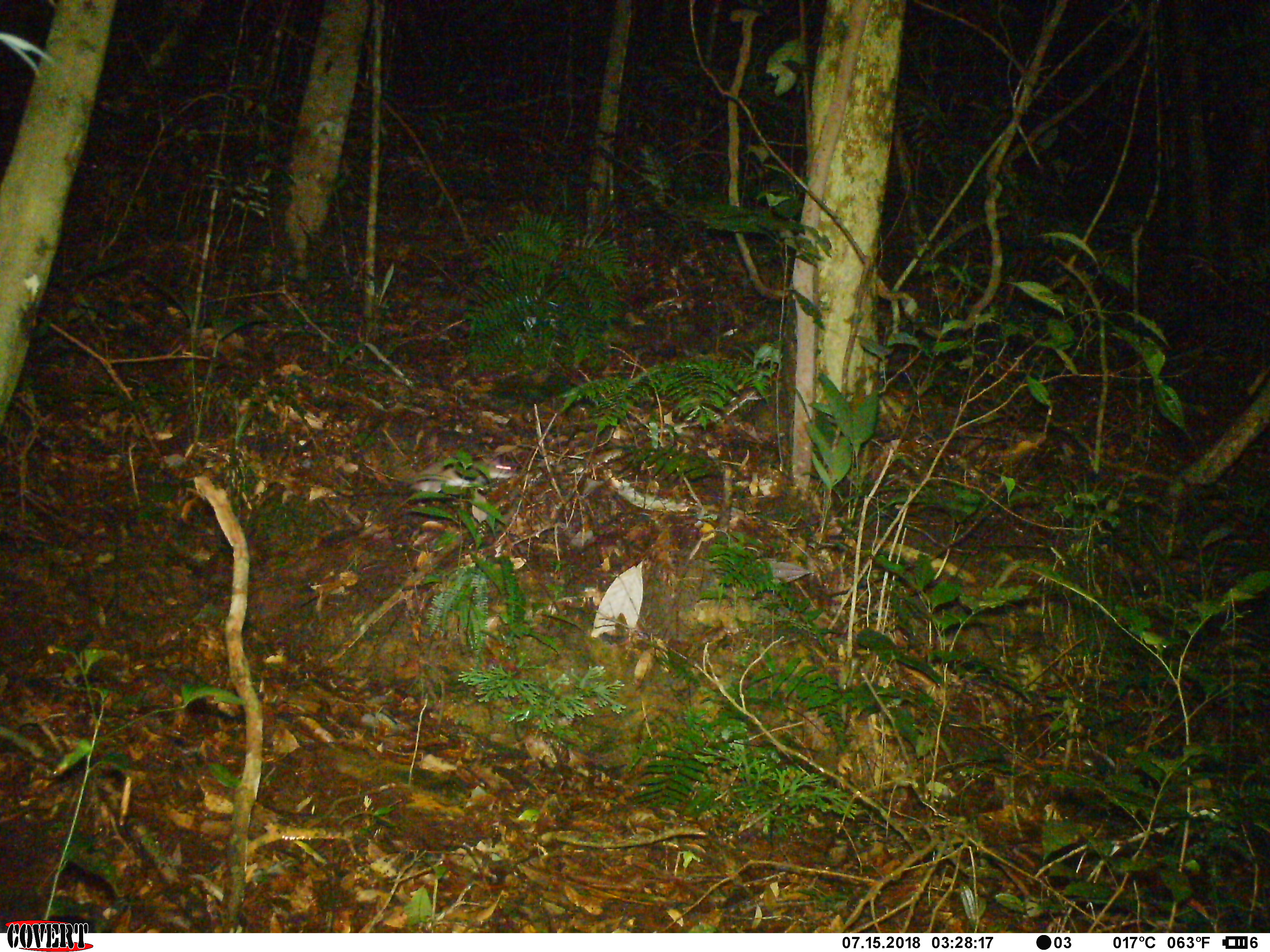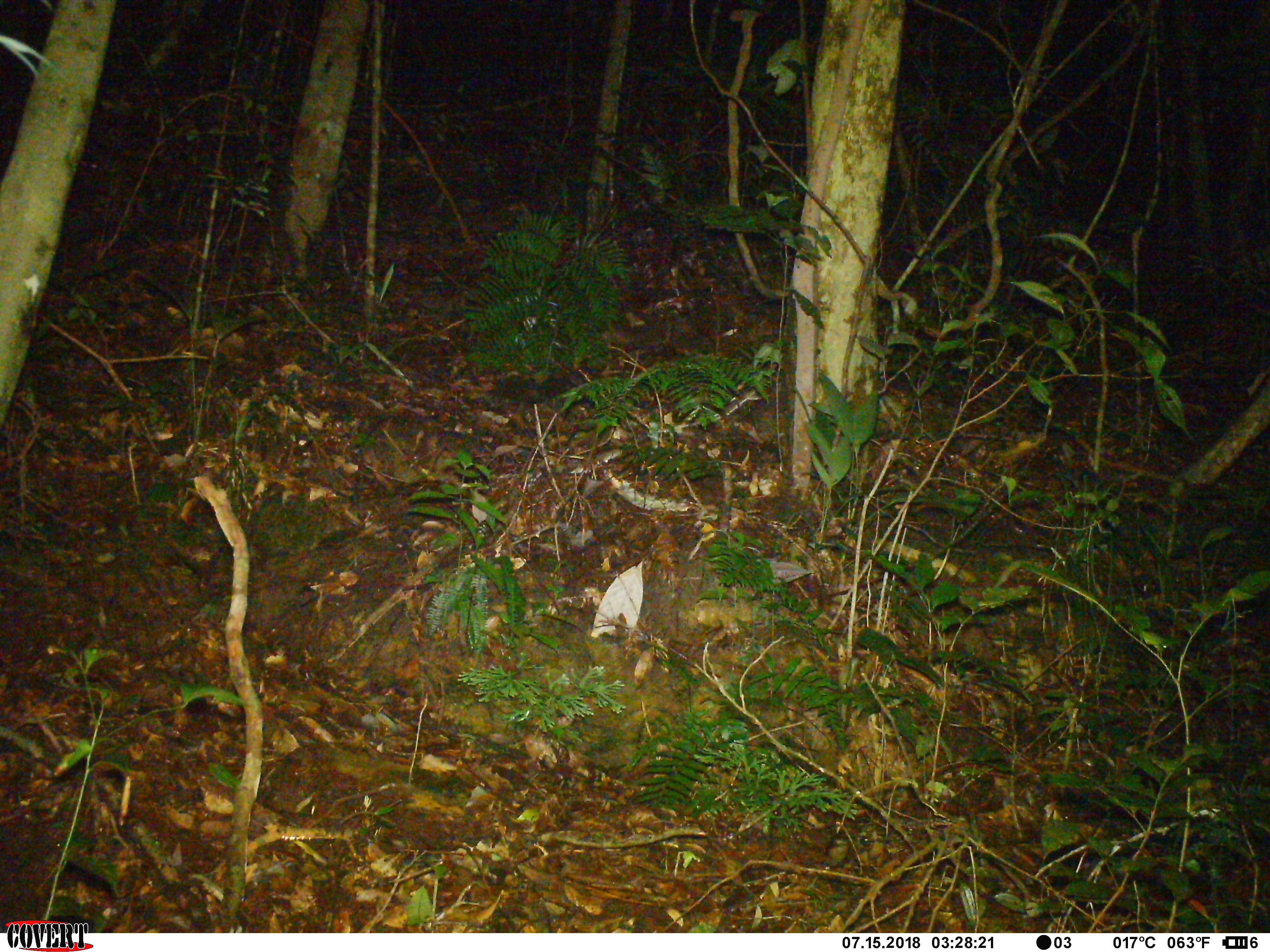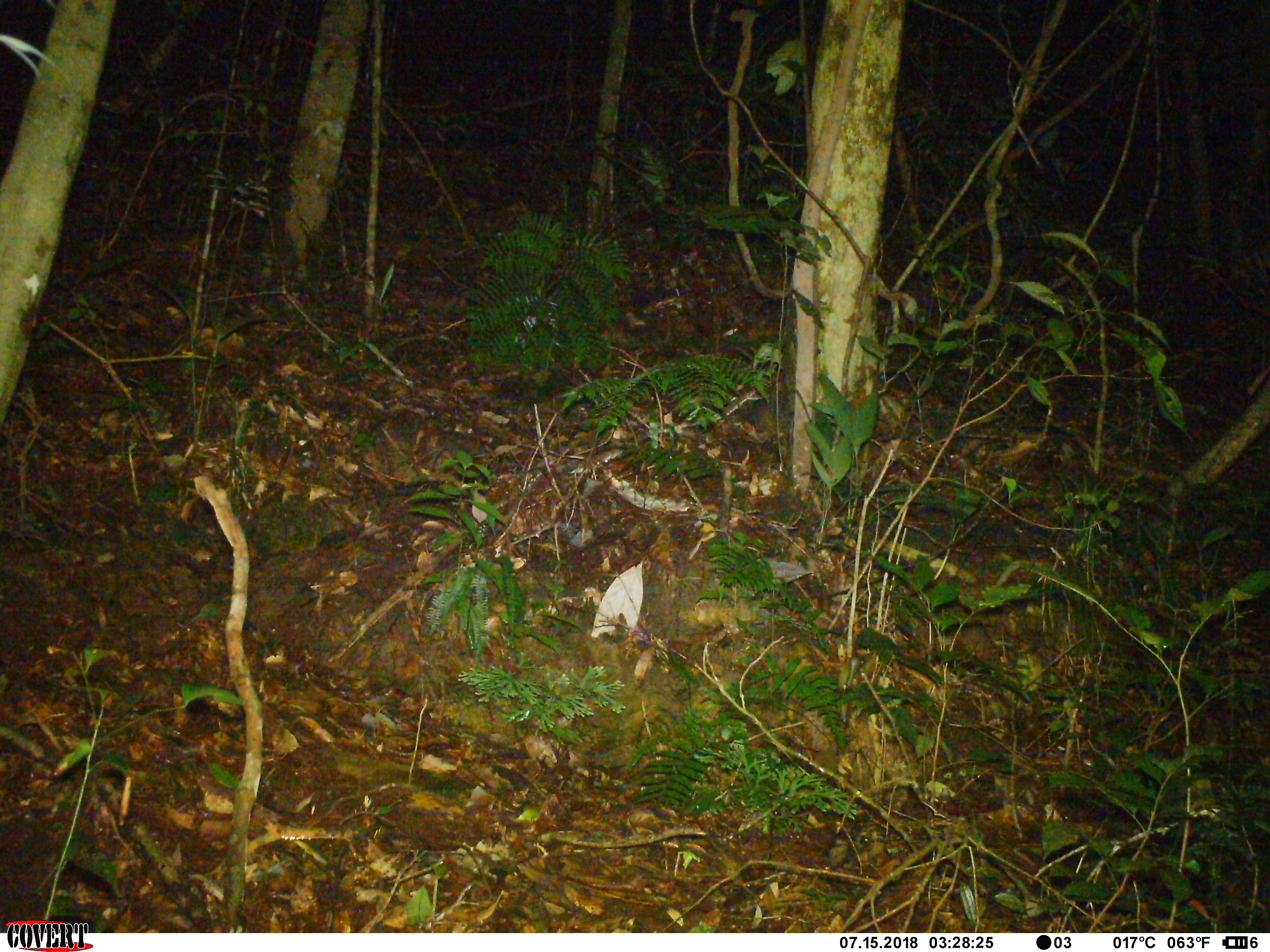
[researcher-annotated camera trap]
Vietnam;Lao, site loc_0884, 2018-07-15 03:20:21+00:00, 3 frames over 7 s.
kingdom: Animalia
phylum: Chordata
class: Mammalia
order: Rodentia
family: Muridae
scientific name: Muridae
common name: old-world mice and rats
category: unidentified murid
Unidentified murid (old-world mice and rats) (Muridae). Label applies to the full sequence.